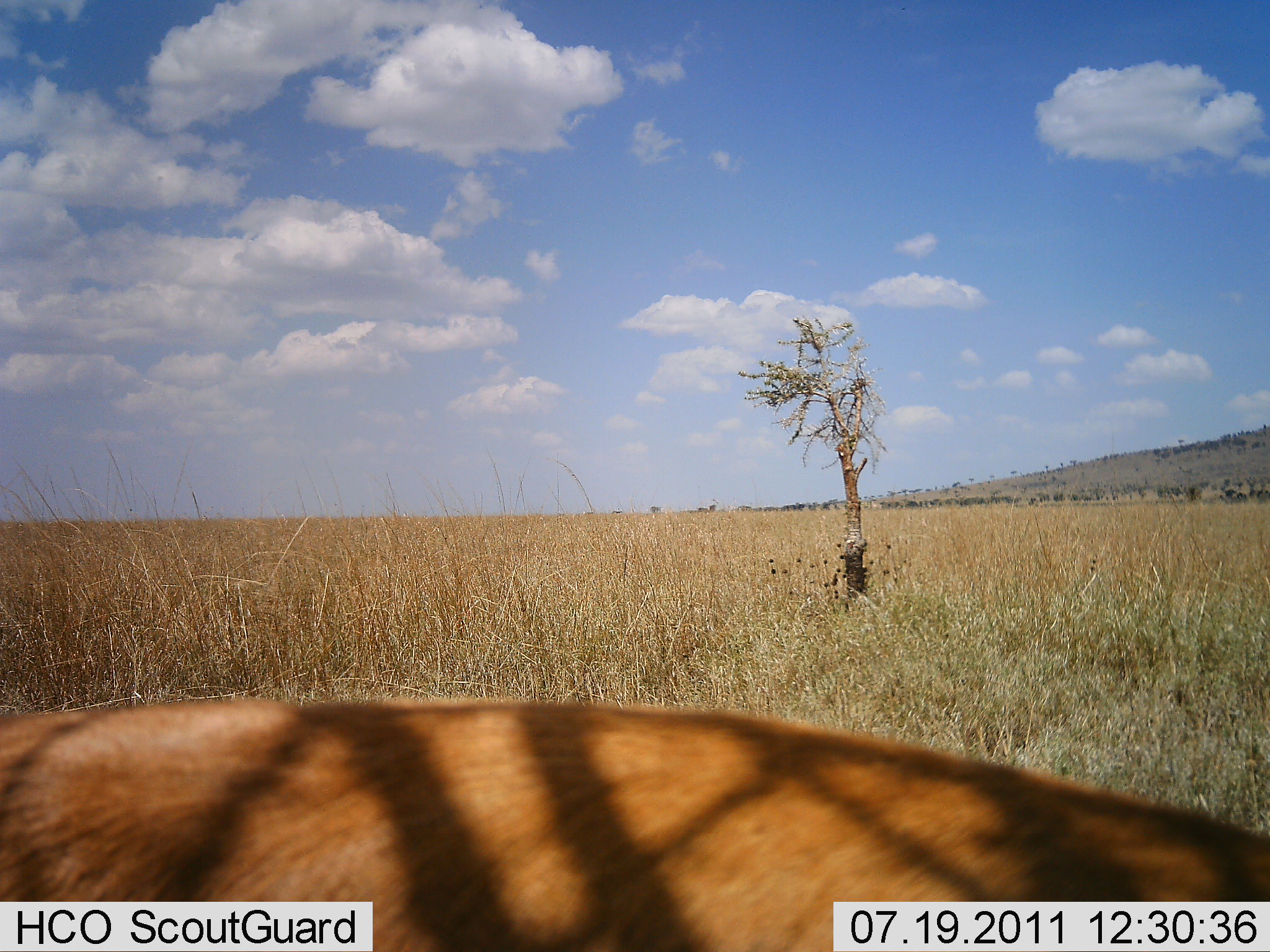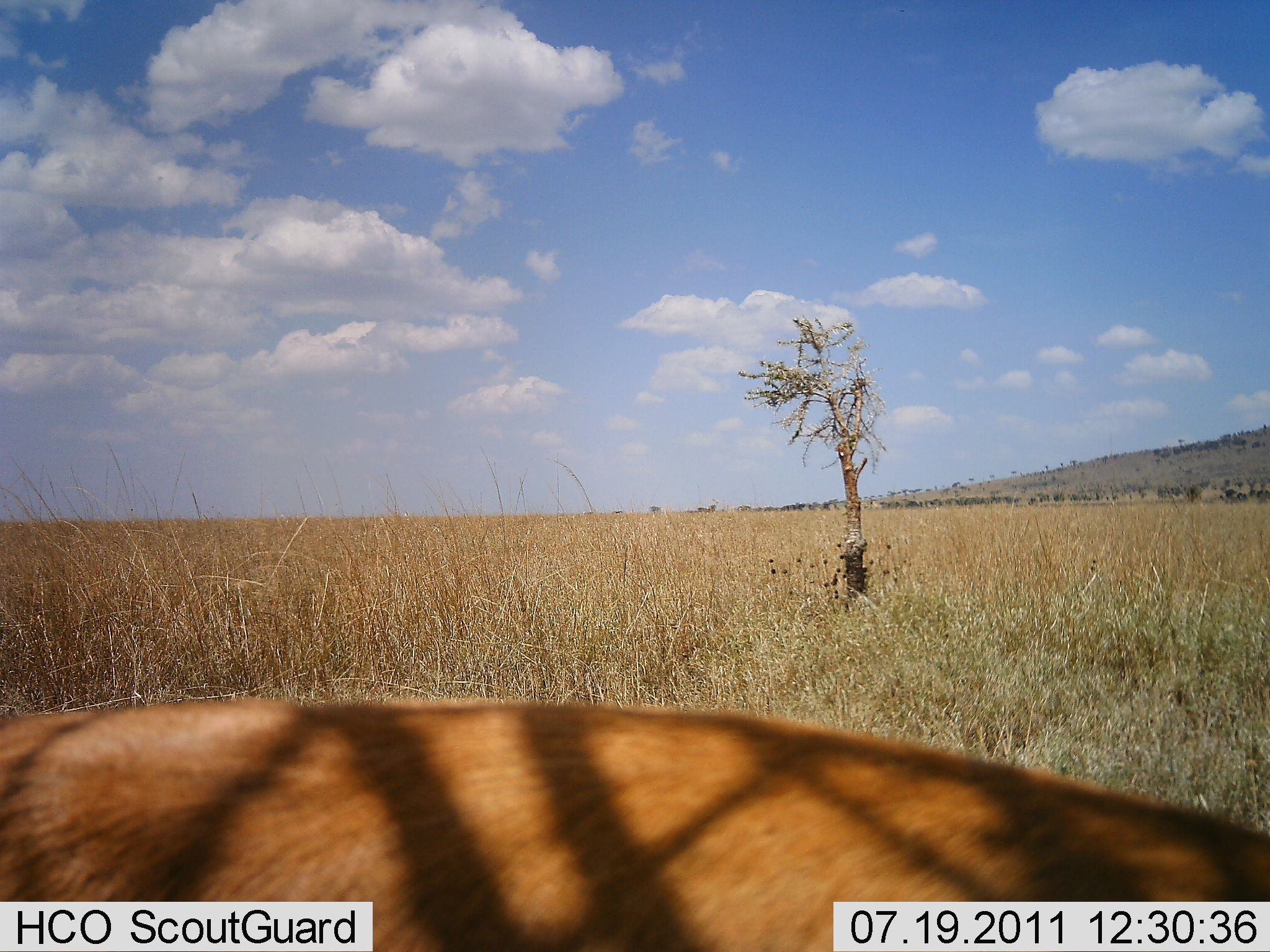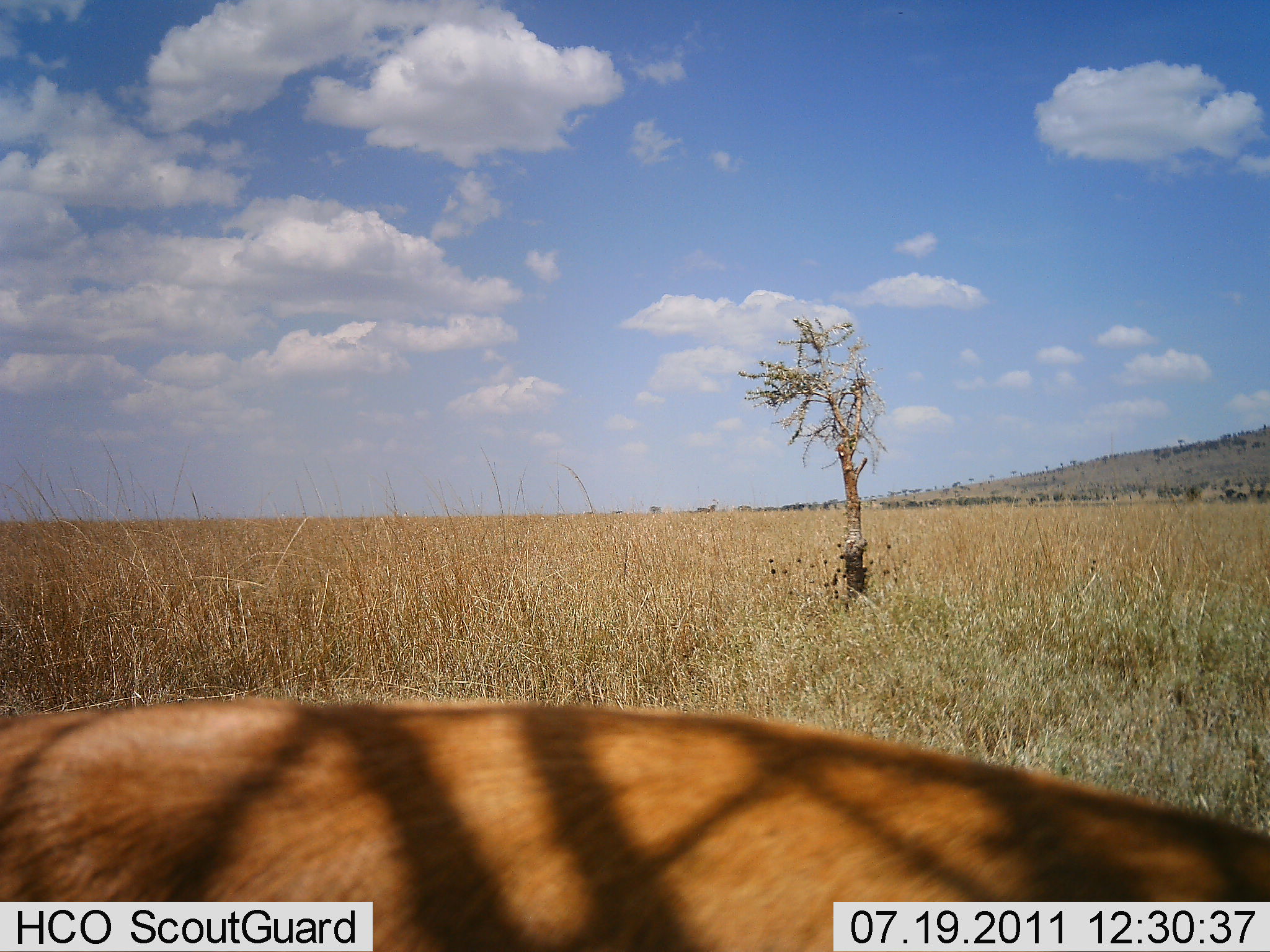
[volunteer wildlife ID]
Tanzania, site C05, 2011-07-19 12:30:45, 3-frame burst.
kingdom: Animalia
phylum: Chordata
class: Mammalia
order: Artiodactyla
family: Bovidae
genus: Nanger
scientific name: Nanger granti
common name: grant's gazelle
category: gazellegrants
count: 1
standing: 67%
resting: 17%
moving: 0%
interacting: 0%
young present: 0%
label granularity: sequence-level